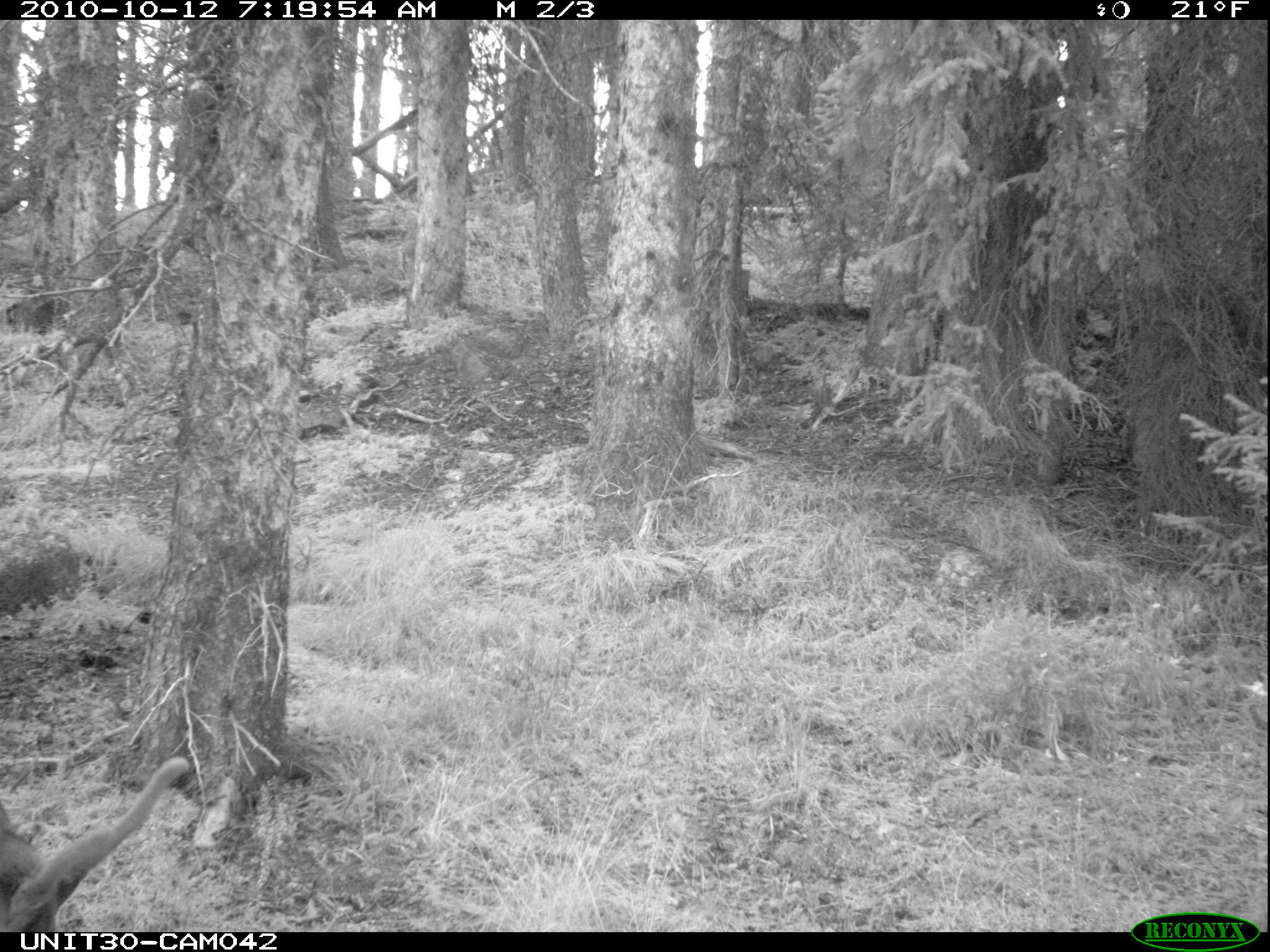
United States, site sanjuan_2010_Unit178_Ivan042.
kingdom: Animalia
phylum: Chordata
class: Mammalia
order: Artiodactyla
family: Cervidae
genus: Cervus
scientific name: Cervus elaphus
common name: red deer